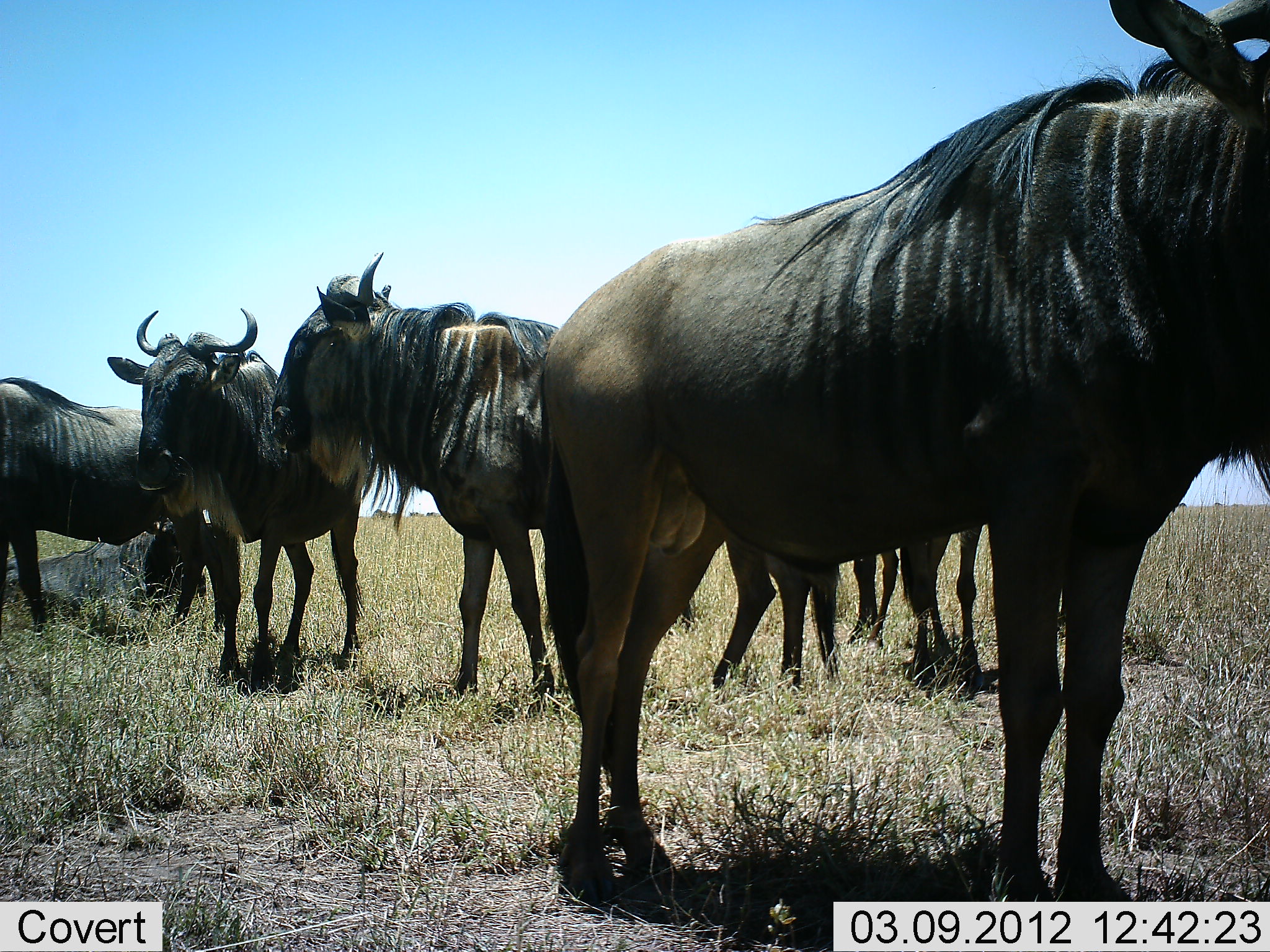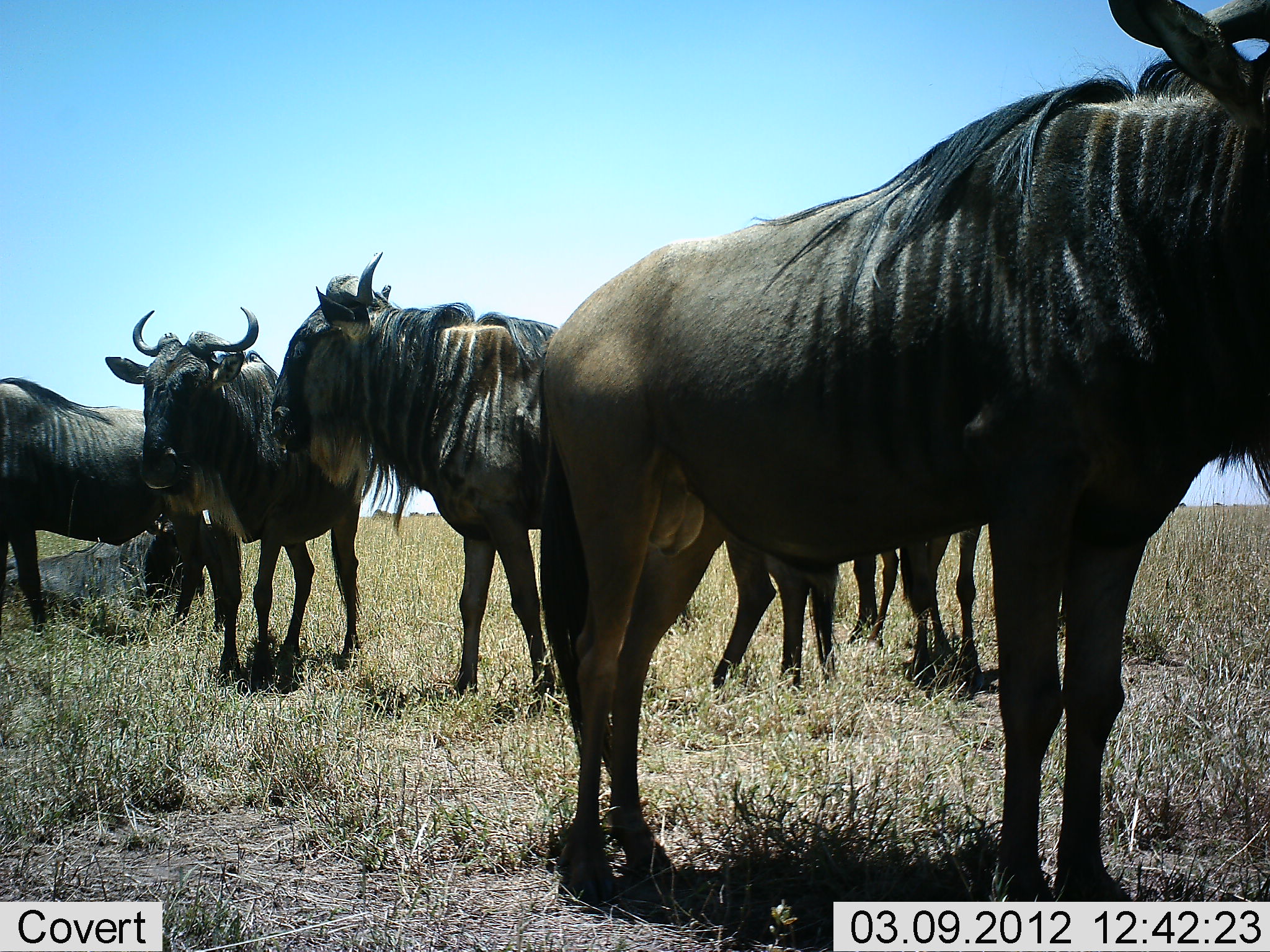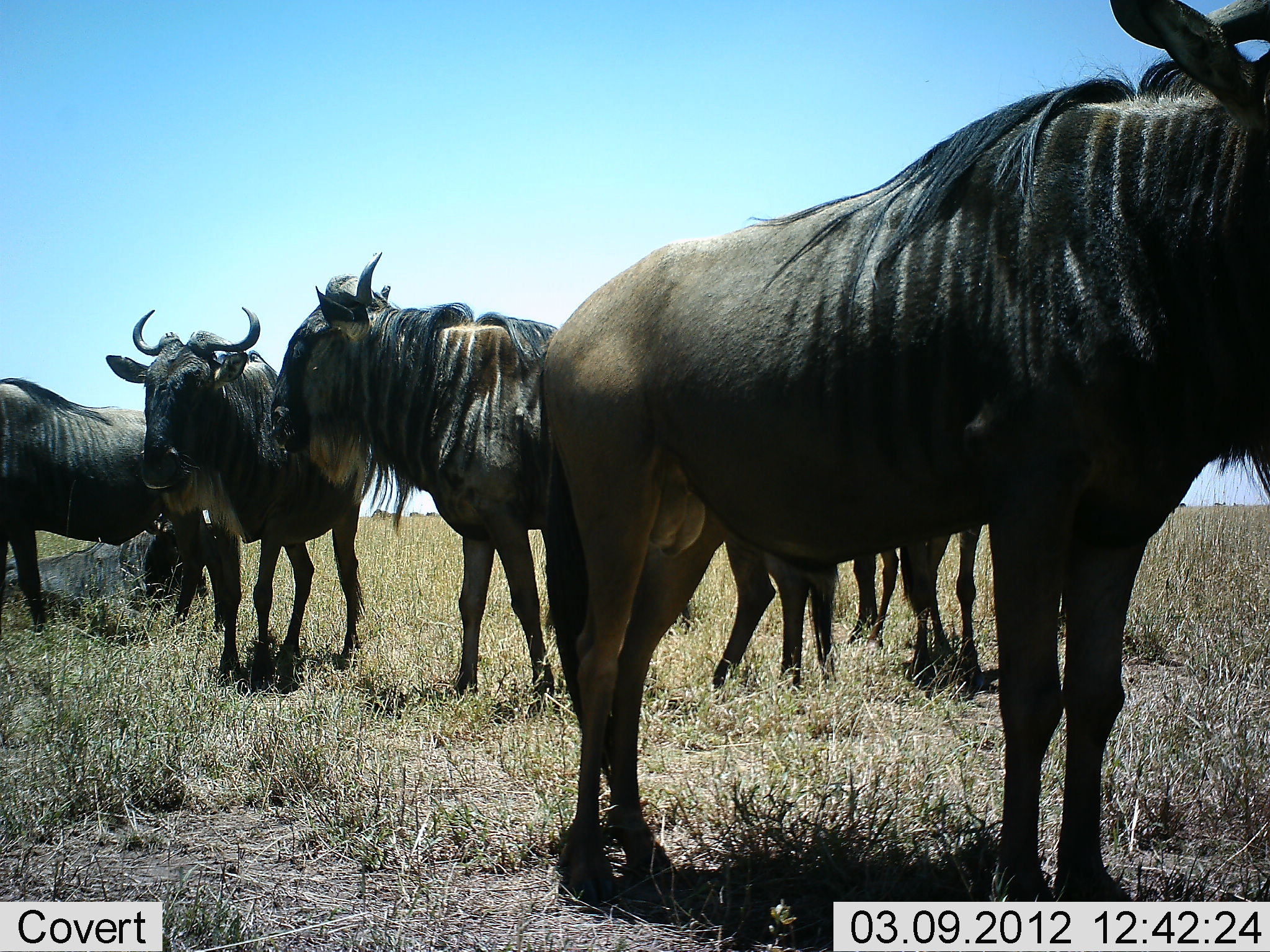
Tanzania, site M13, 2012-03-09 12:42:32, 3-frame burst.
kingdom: Animalia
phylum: Chordata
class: Mammalia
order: Artiodactyla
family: Bovidae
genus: Connochaetes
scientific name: Connochaetes taurinus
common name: blue wildebeest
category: wildebeest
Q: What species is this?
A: Wildebeest (blue wildebeest) (Connochaetes taurinus).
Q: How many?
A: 6.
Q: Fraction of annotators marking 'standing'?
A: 93%.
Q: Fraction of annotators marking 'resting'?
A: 67%.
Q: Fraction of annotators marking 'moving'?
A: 0%.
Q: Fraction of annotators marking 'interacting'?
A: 7%.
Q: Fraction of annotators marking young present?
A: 0%.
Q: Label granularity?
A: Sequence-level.